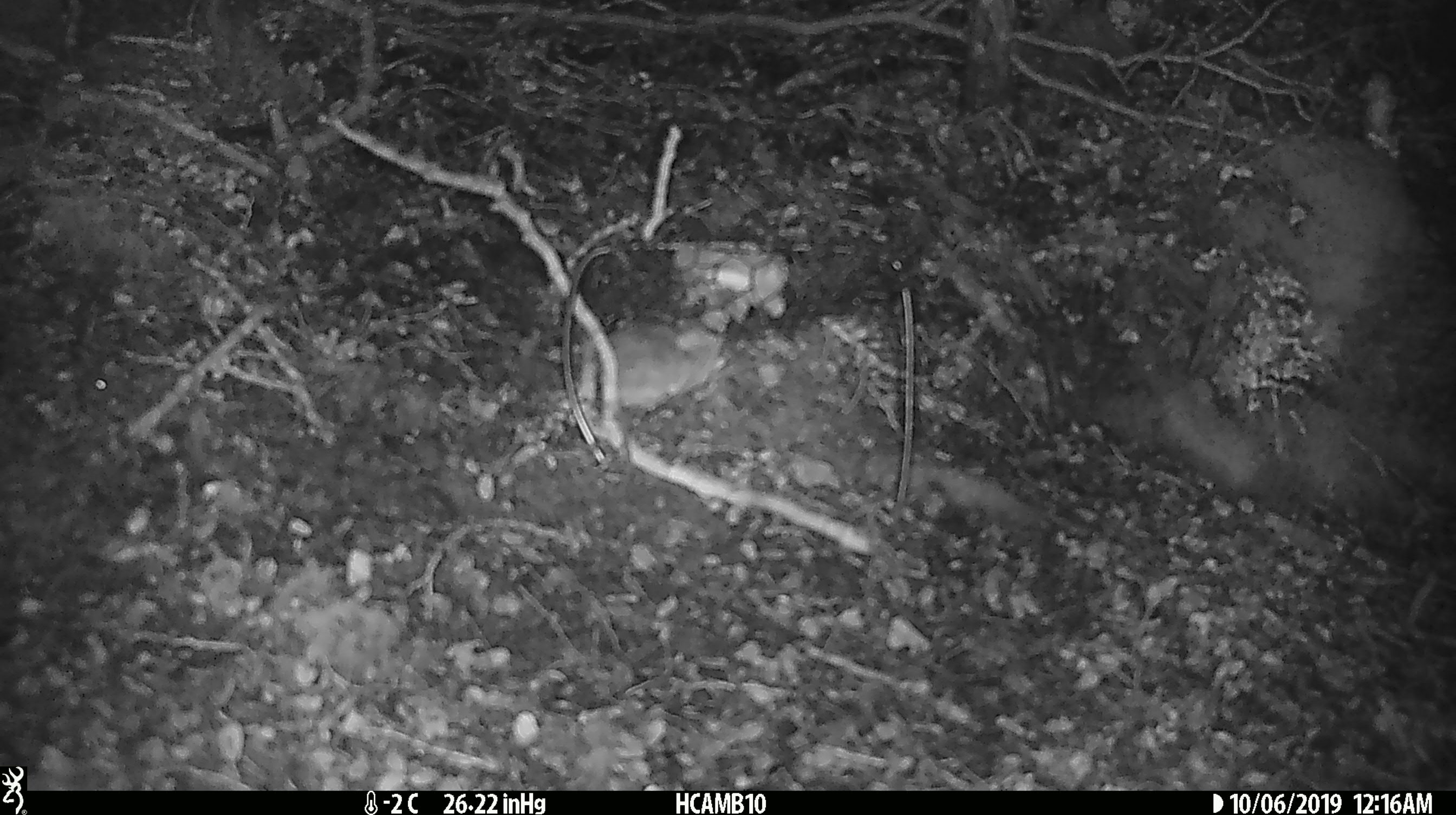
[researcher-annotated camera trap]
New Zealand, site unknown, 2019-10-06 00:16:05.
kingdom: Animalia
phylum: Chordata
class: Mammalia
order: Rodentia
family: Muridae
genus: Mus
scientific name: Mus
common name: mouse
Mouse (Mus).